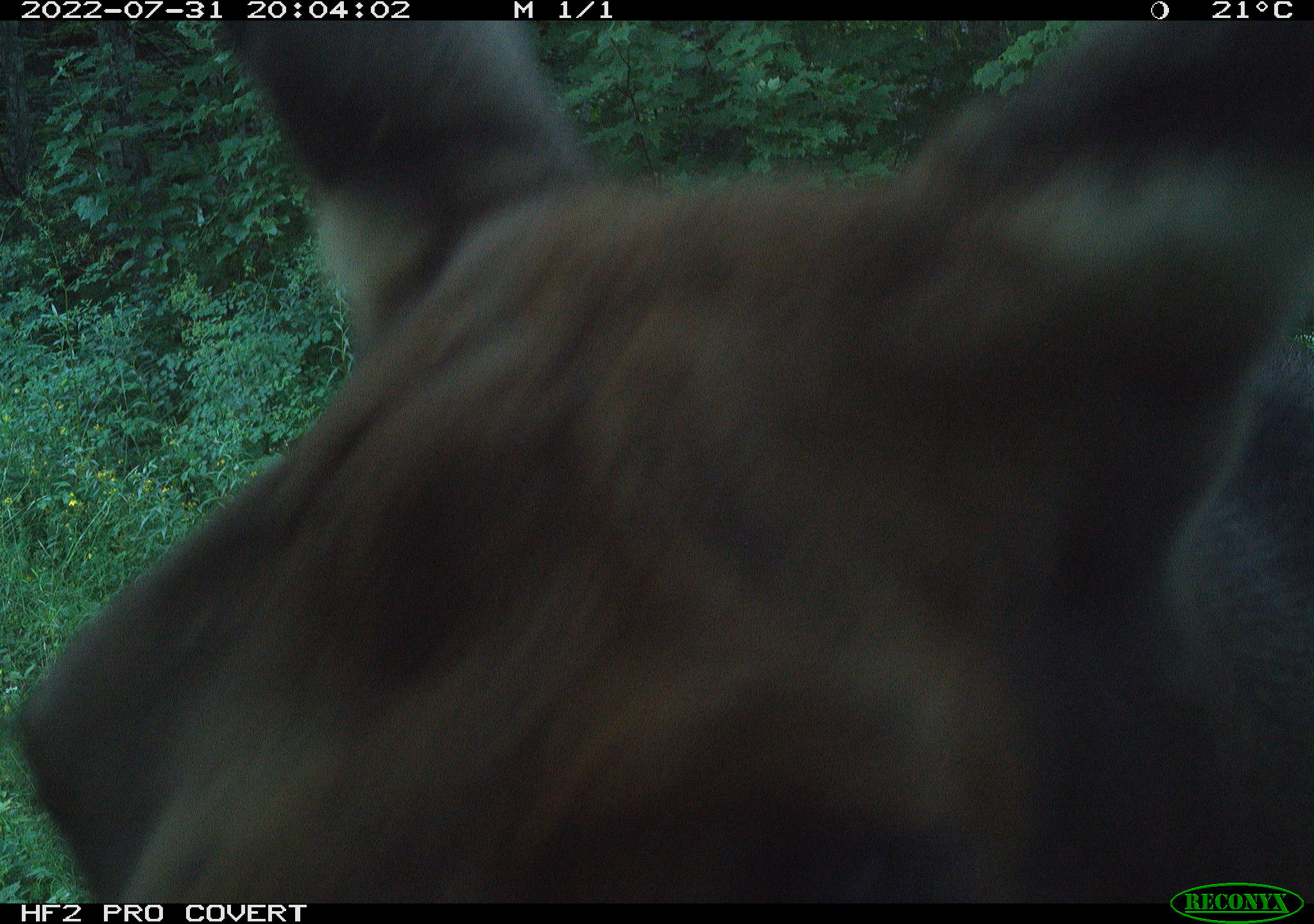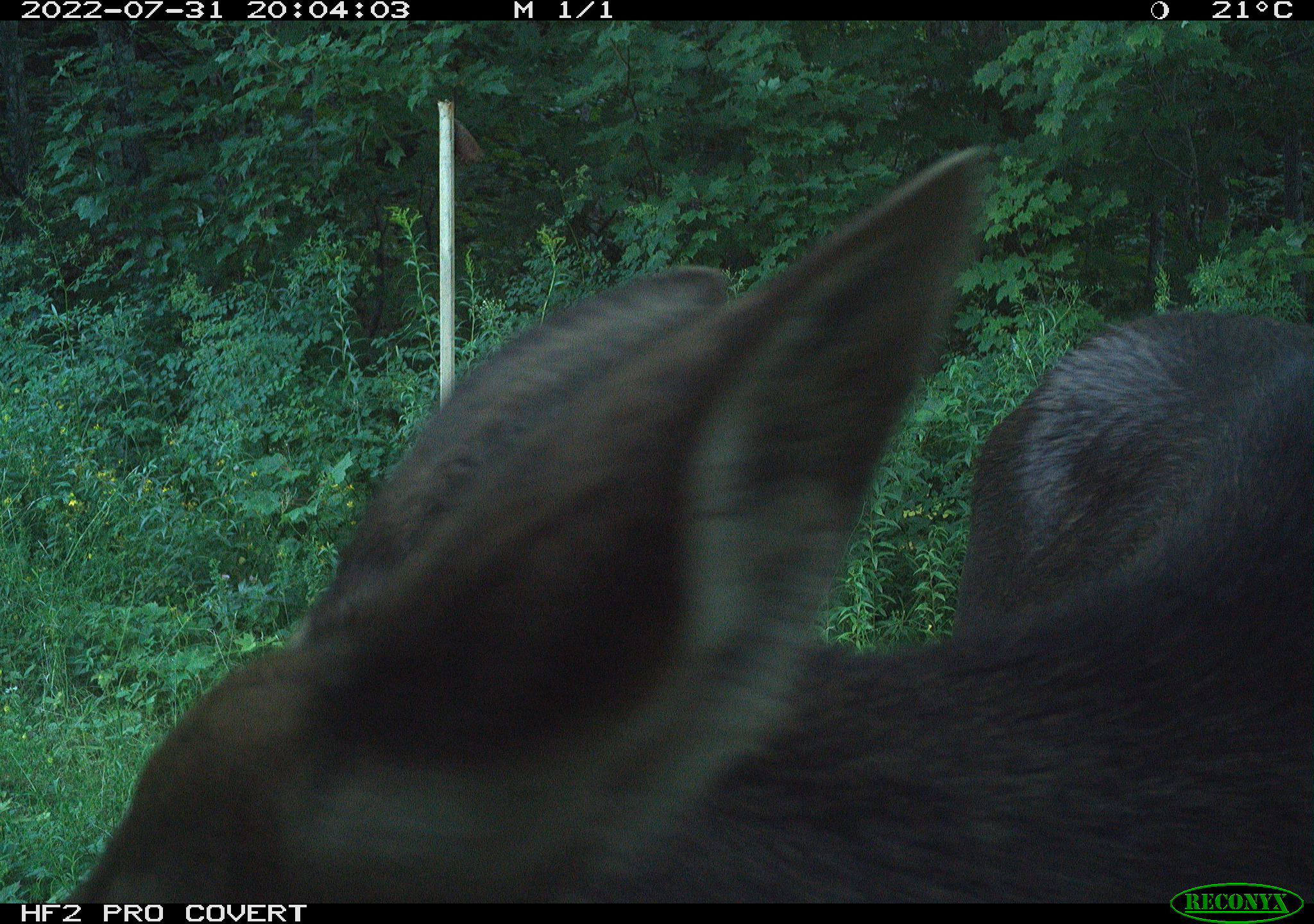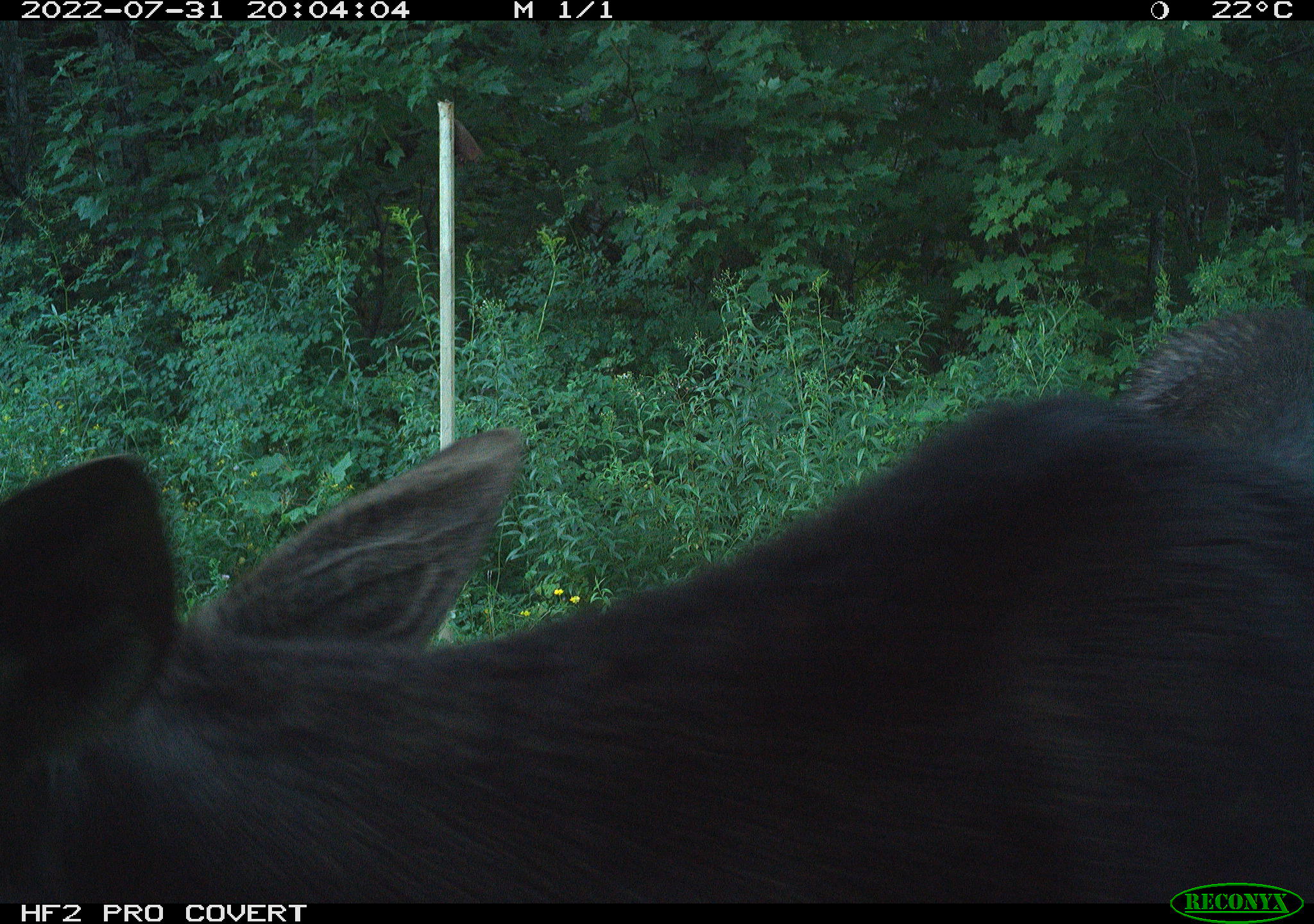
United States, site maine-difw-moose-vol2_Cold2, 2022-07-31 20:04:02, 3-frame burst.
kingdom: Animalia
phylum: Chordata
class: Mammalia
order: Artiodactyla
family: Cervidae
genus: Alces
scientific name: Alces alces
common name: moose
Moose (Alces alces).